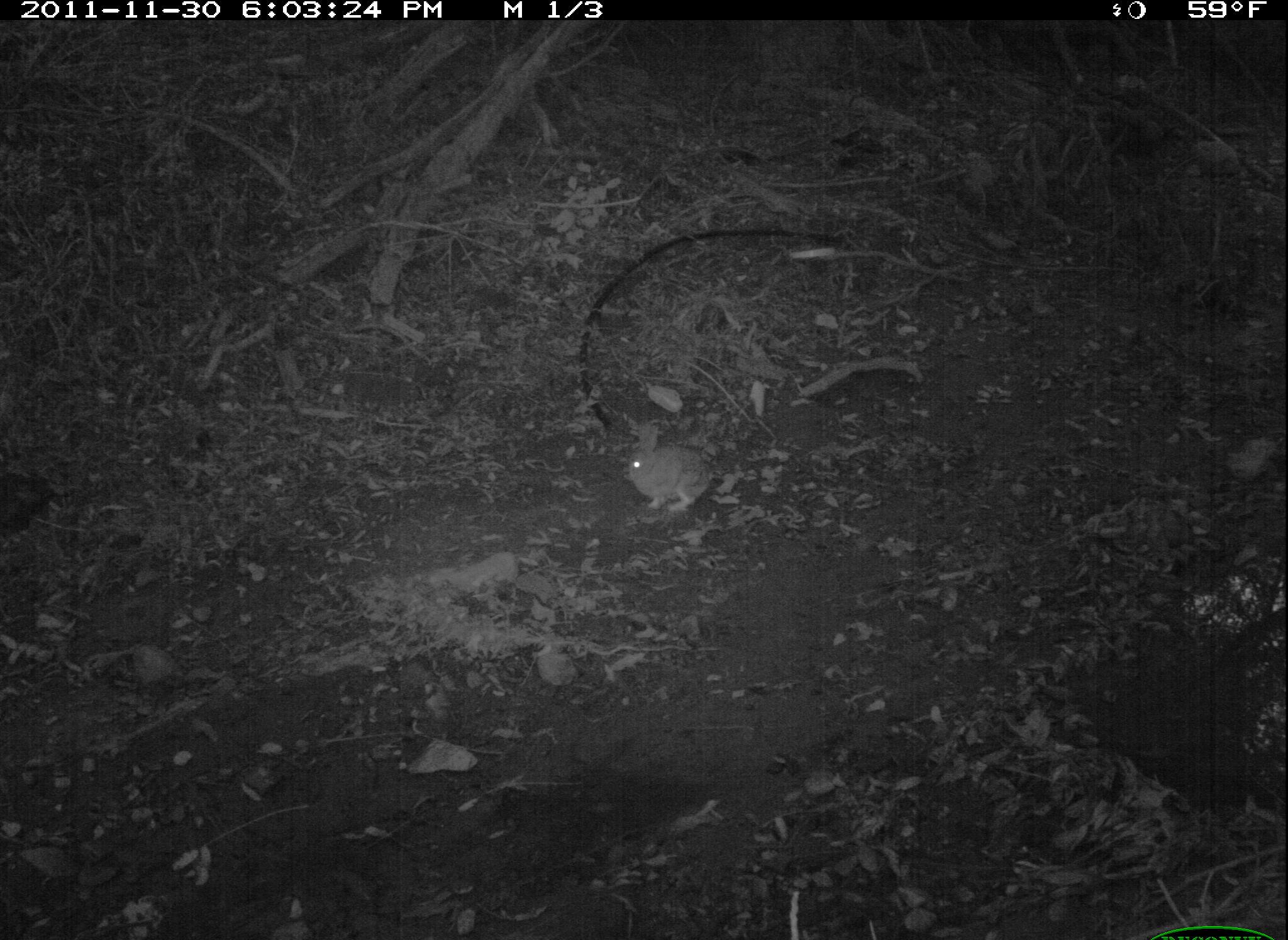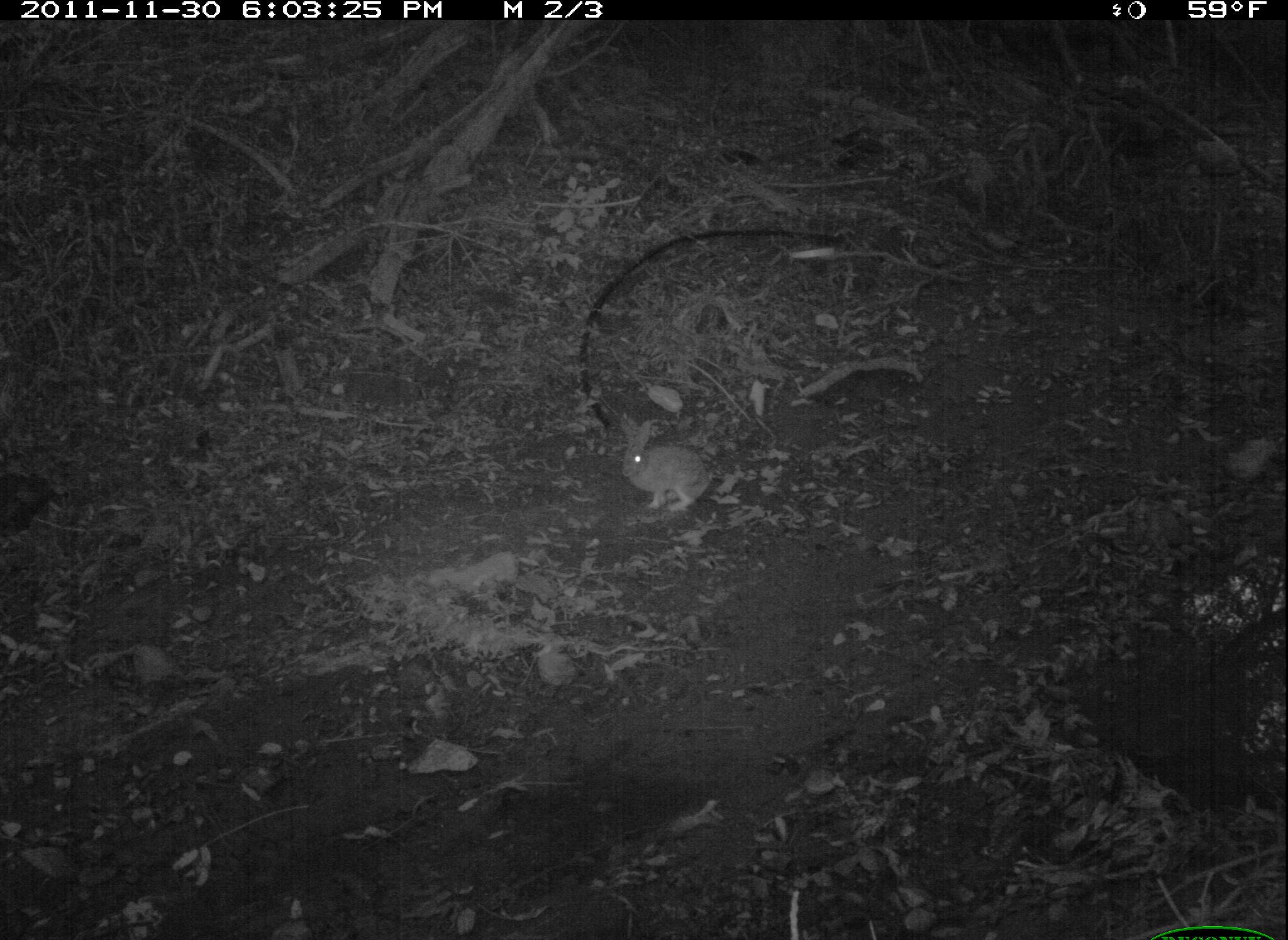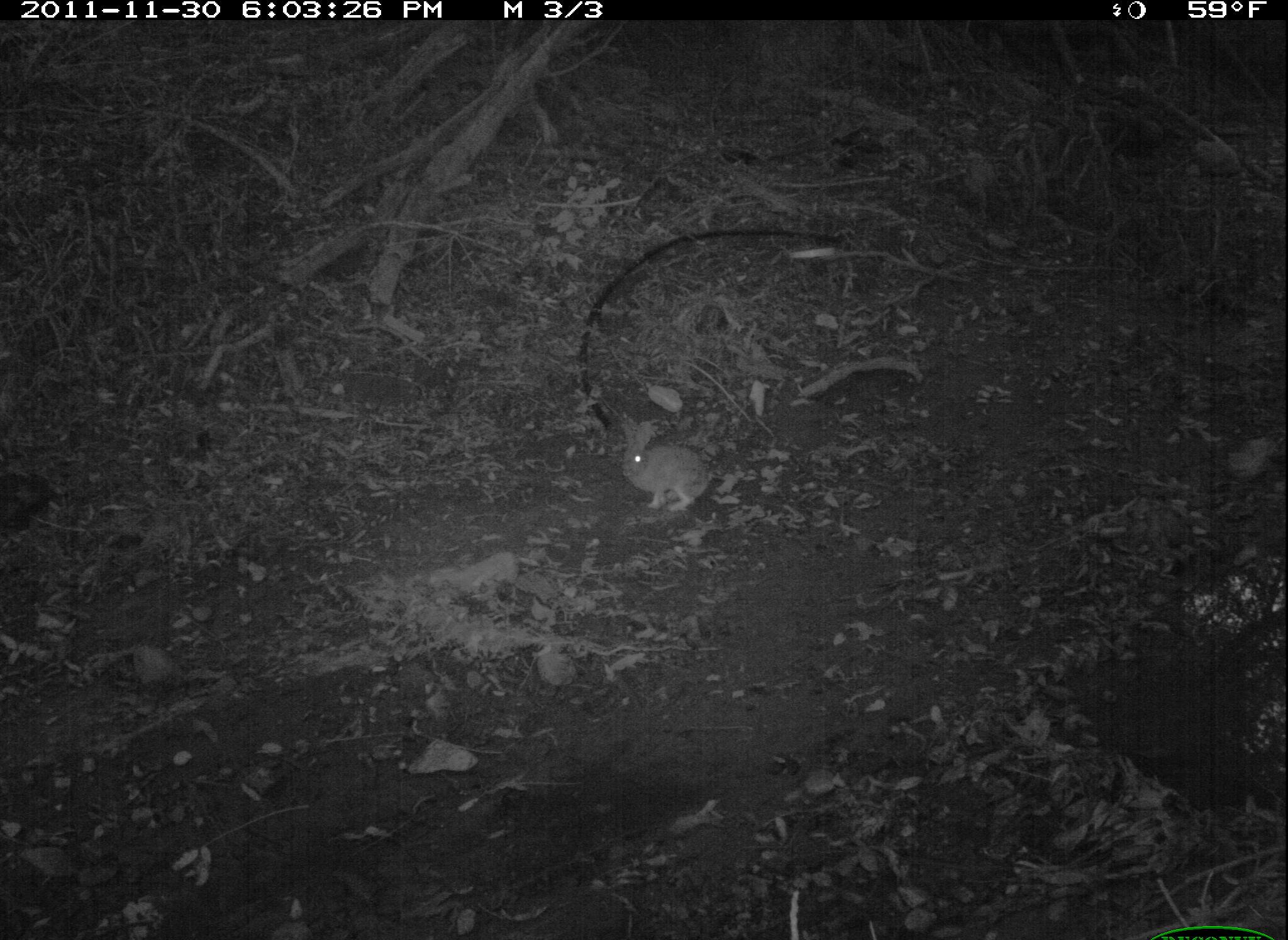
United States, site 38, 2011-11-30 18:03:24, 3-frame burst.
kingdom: Animalia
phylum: Chordata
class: Mammalia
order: Lagomorpha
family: Leporidae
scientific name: Leporidae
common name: rabbits and hares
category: rabbit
Rabbit (rabbits and hares) (Leporidae).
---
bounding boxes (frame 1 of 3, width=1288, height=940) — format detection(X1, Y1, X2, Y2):
rabbit: detection(621, 414, 719, 514)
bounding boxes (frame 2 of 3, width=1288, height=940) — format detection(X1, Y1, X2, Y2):
rabbit: detection(615, 412, 718, 519)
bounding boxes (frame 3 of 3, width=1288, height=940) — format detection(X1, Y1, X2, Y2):
rabbit: detection(605, 399, 733, 523)